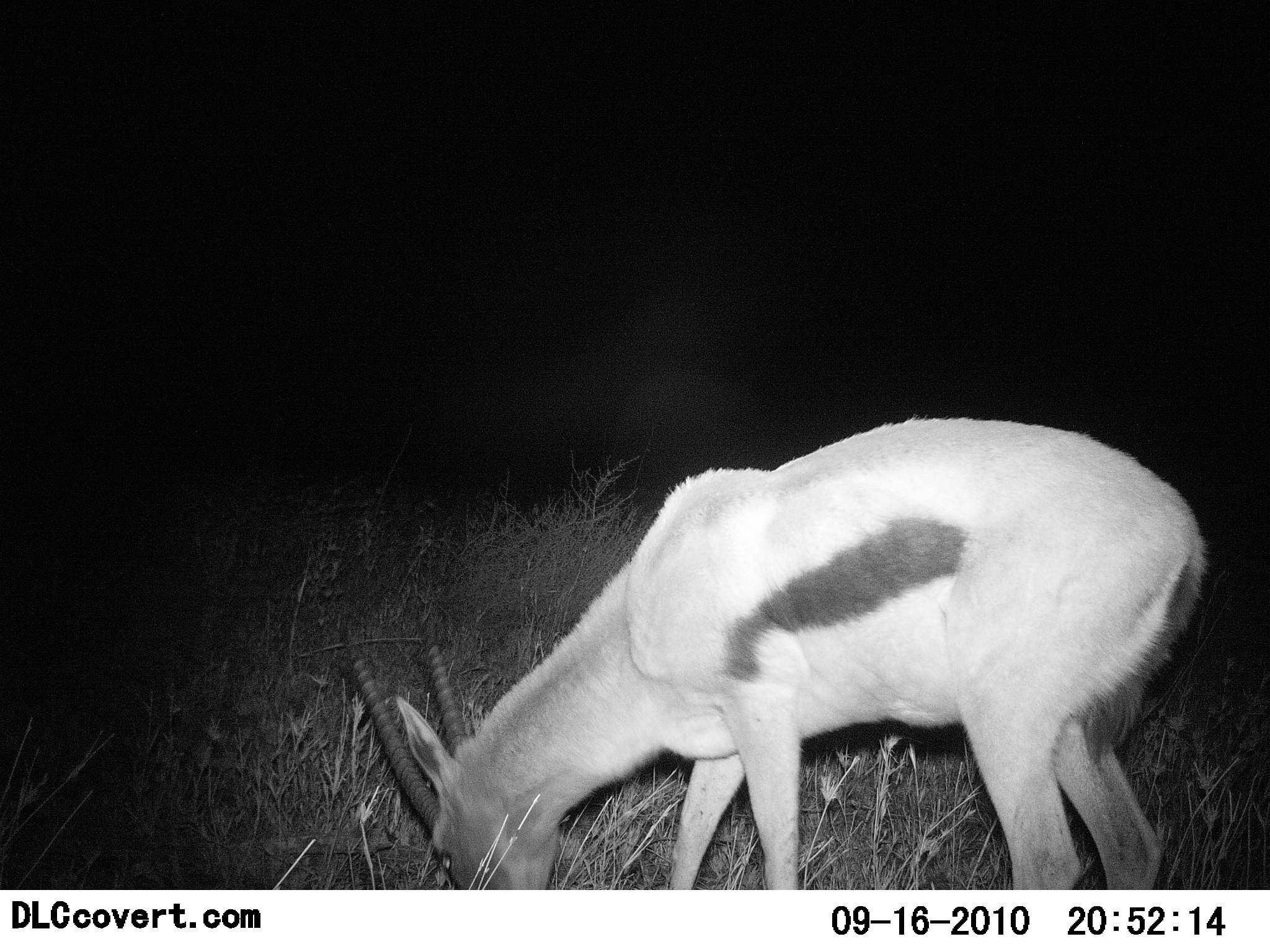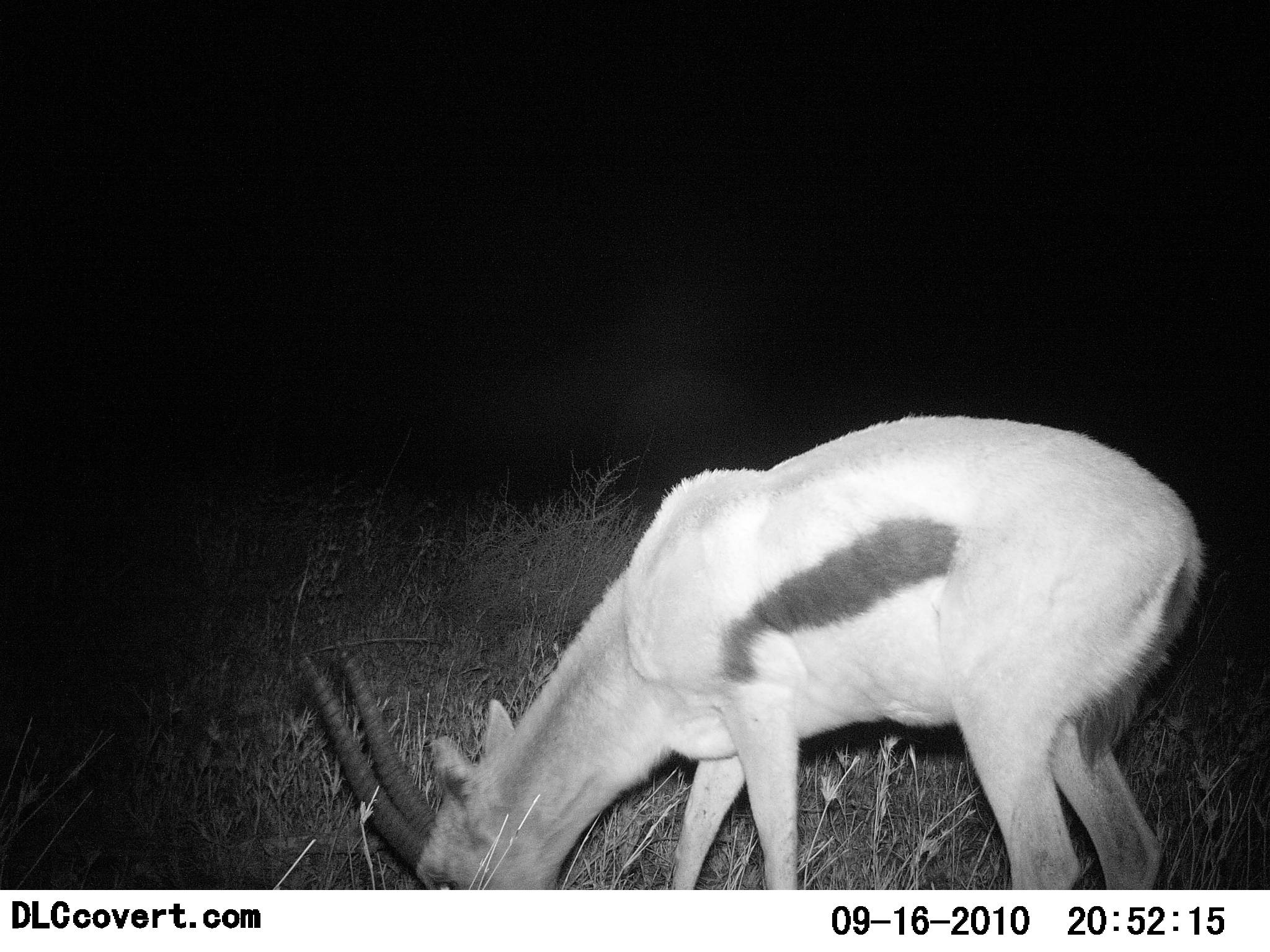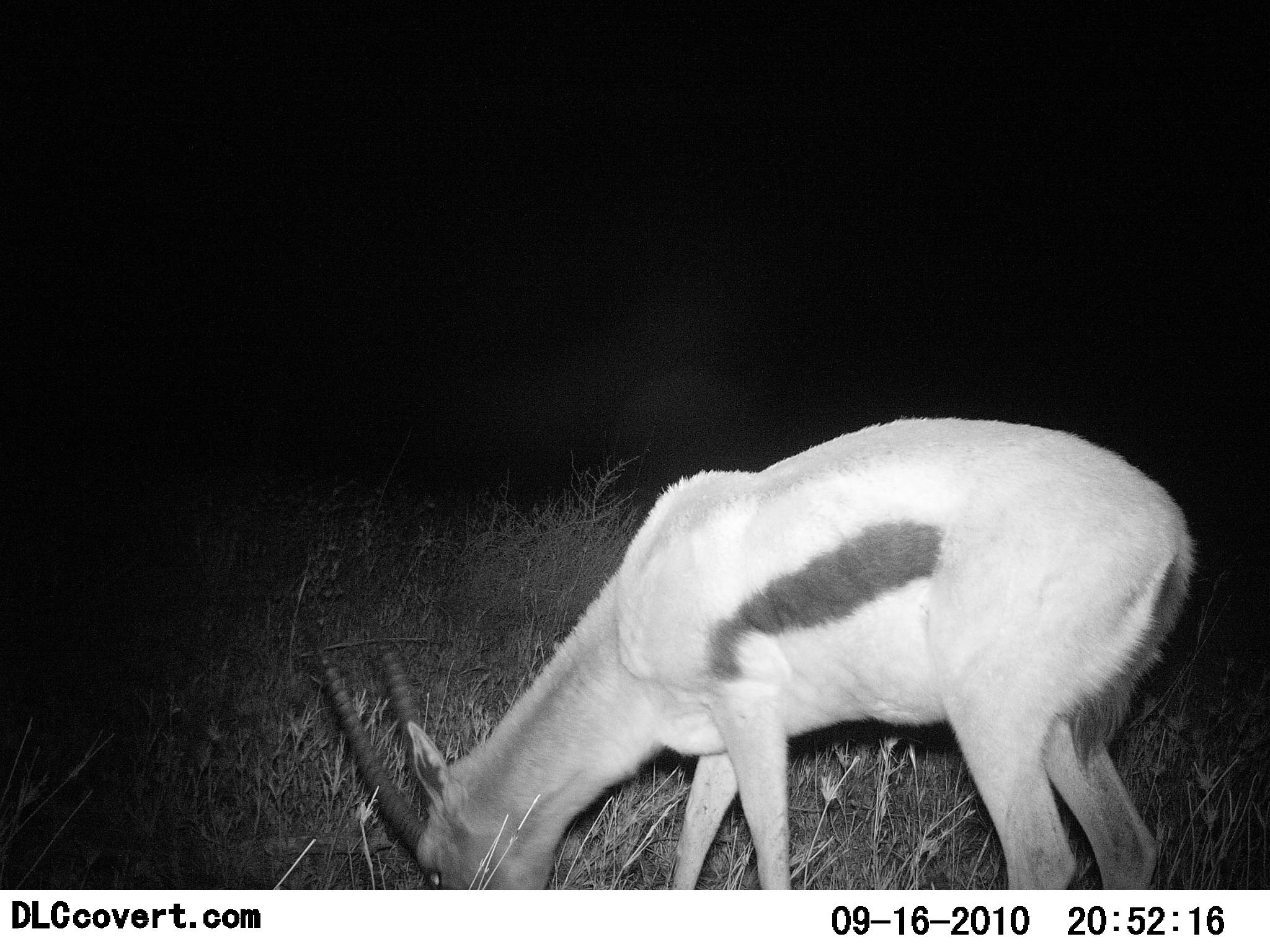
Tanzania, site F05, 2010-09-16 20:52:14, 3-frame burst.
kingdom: Animalia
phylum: Chordata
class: Mammalia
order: Artiodactyla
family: Bovidae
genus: Eudorcas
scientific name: Eudorcas thomsonii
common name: thomson's gazelle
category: gazellethomsons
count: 1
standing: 22%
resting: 0%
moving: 0%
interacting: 0%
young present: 0%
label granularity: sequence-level